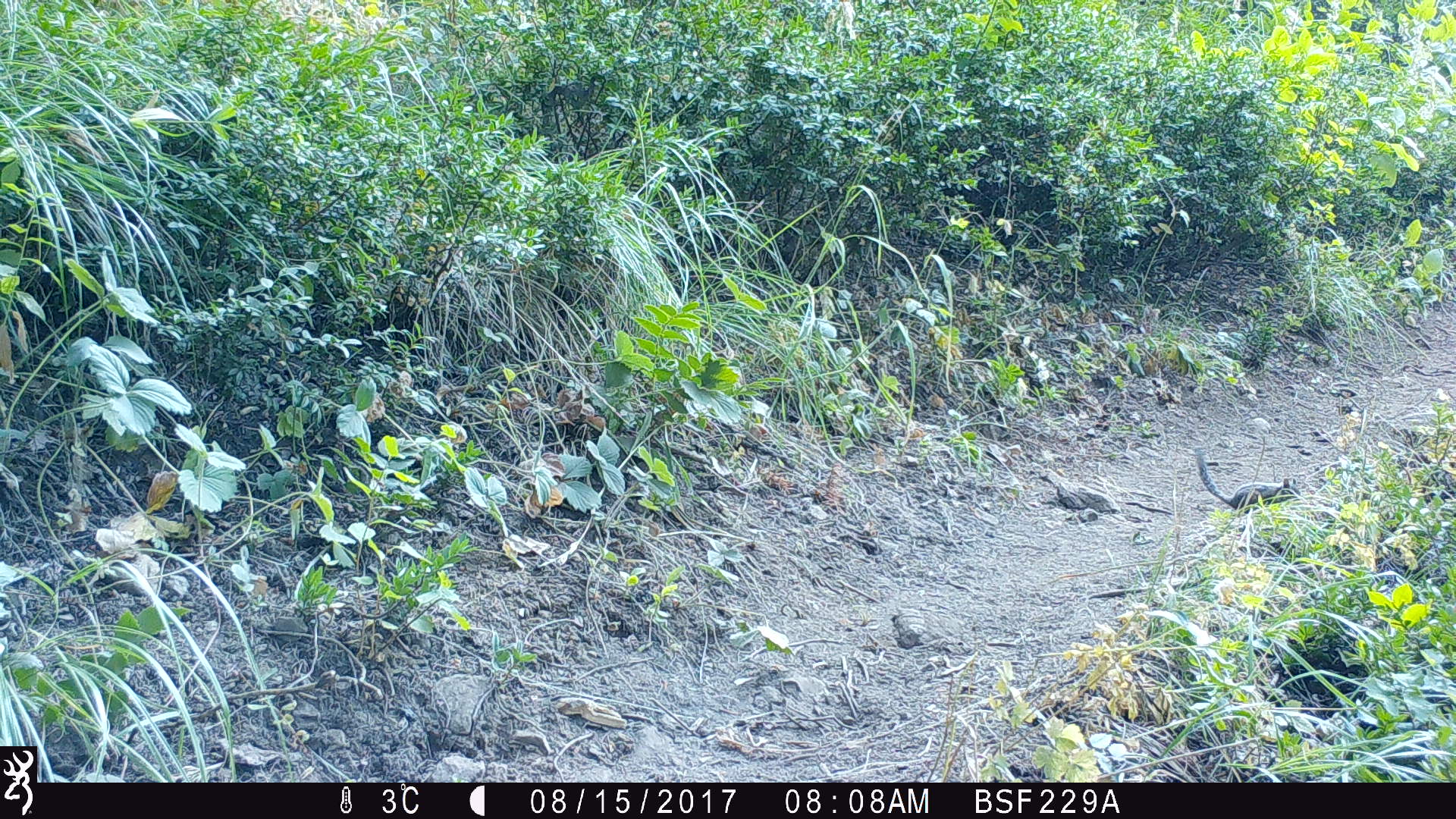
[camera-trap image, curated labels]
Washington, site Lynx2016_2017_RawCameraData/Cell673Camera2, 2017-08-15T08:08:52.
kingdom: Animalia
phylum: Chordata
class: Mammalia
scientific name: Mammalia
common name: small mammal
Small mammal (Mammalia). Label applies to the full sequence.